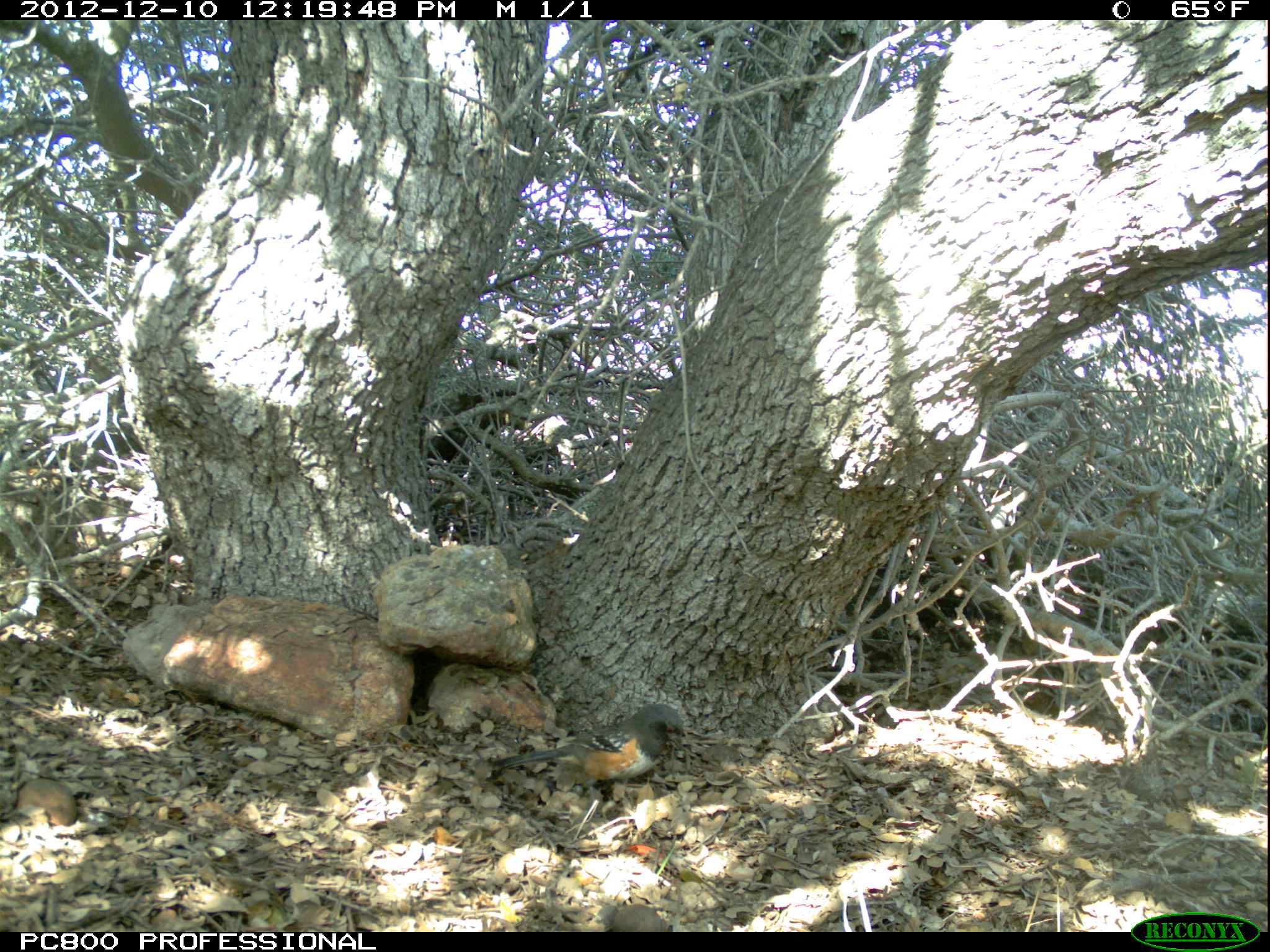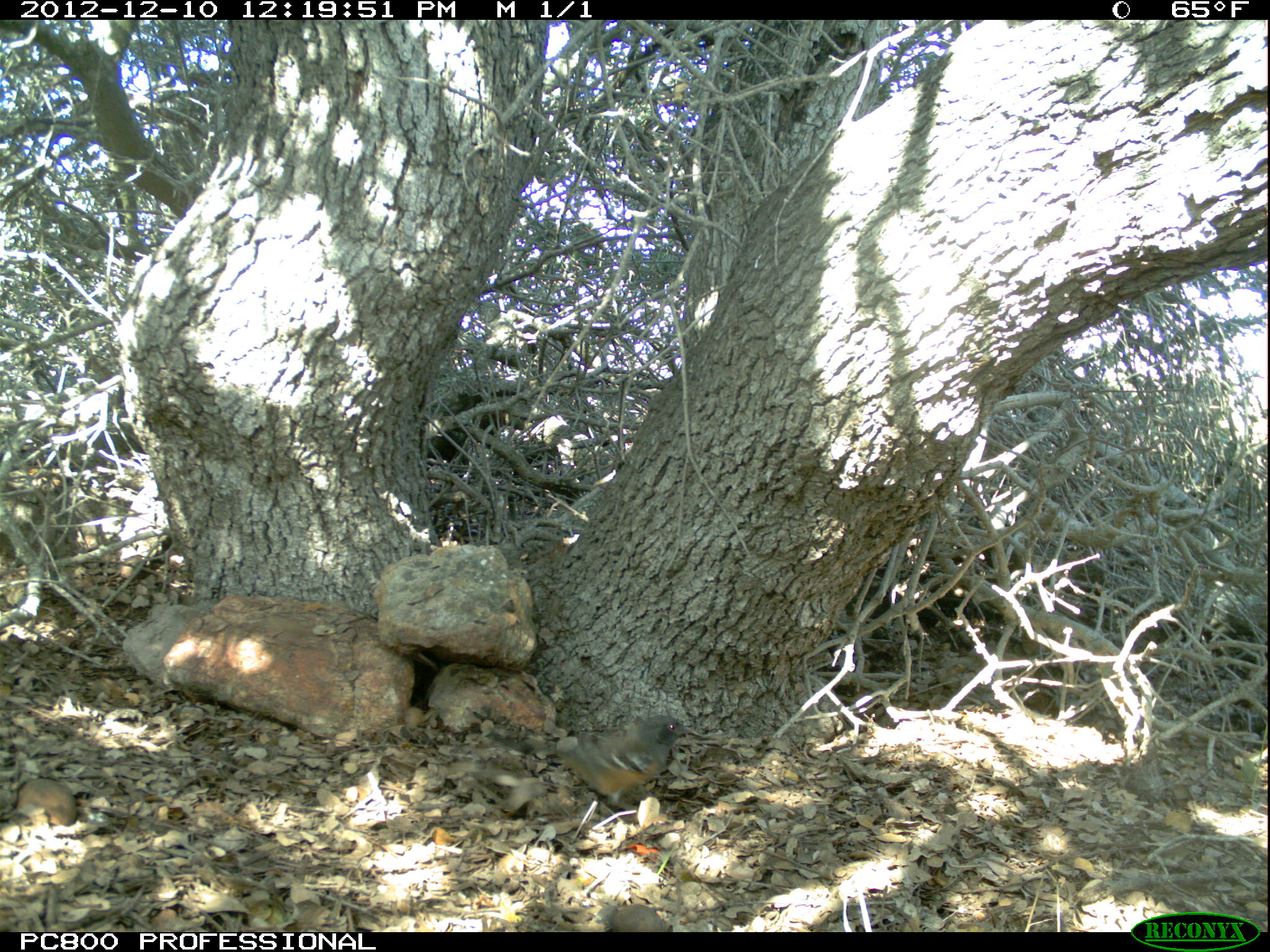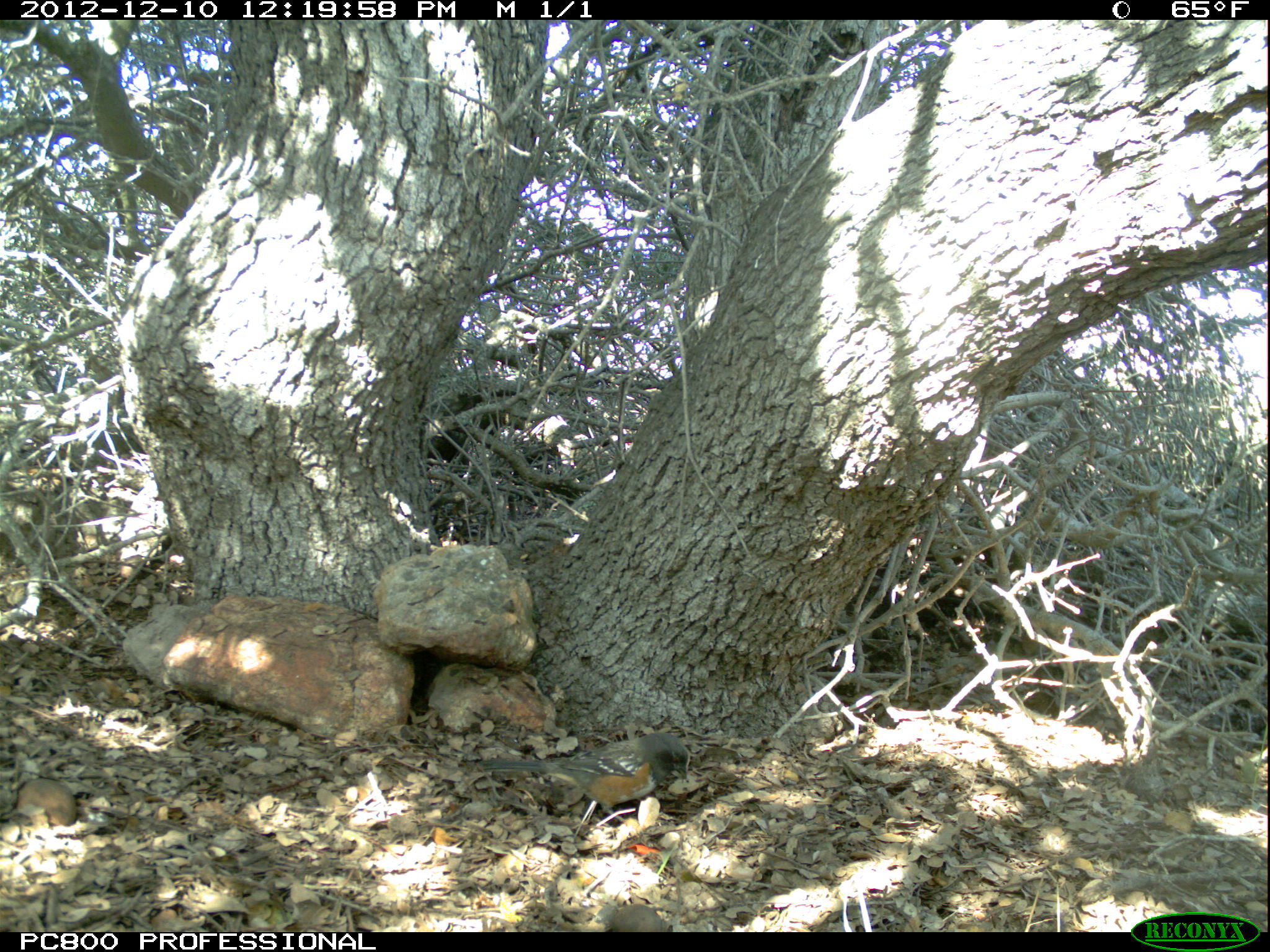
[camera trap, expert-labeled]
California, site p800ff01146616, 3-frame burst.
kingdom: Animalia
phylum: Chordata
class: Aves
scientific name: Aves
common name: bird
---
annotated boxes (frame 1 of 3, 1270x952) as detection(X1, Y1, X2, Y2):
bird: detection(487, 703, 689, 818)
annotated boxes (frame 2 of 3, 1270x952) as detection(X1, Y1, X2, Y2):
bird: detection(471, 704, 702, 829)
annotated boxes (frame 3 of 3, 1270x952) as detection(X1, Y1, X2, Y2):
bird: detection(474, 732, 692, 843)